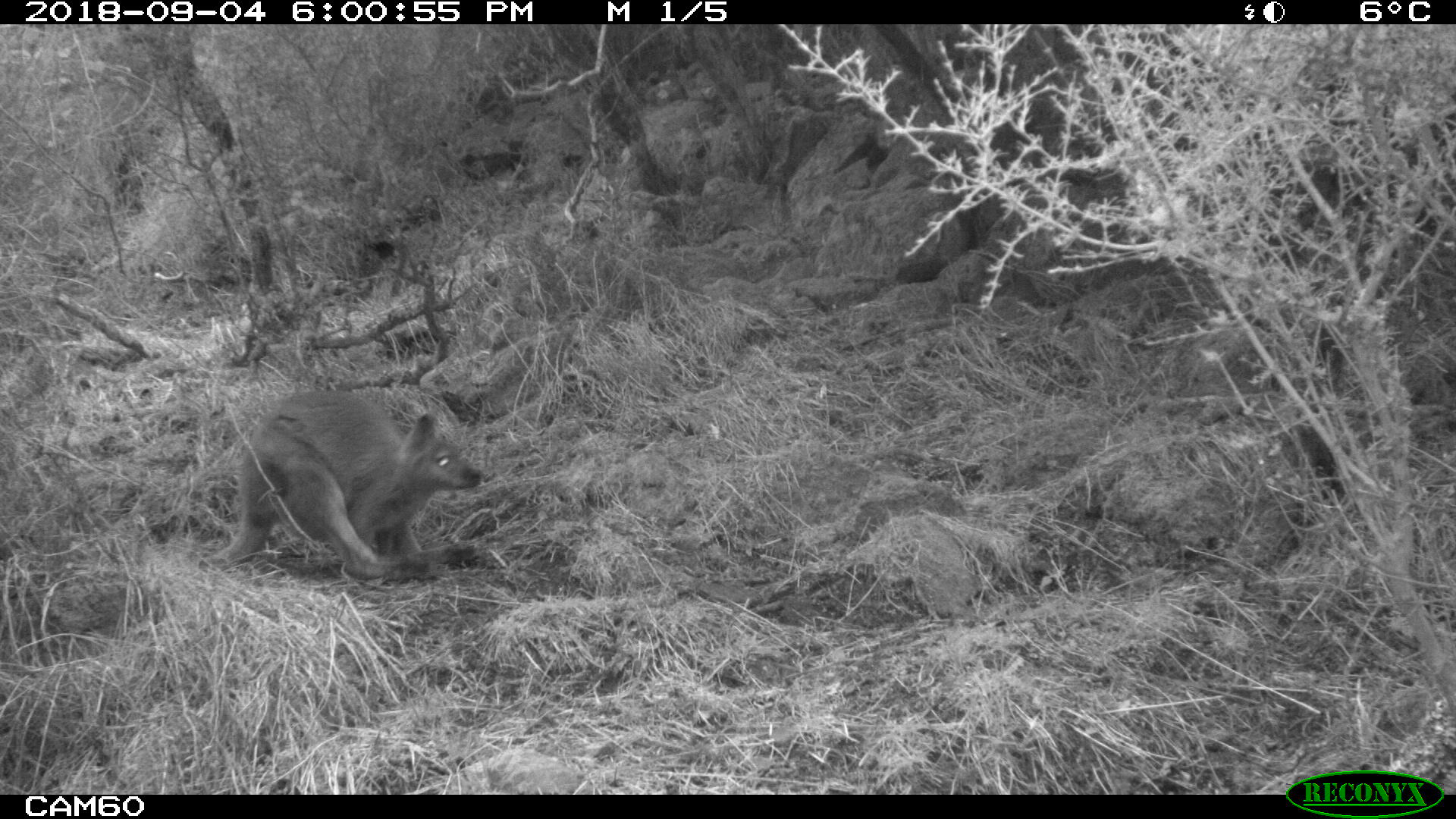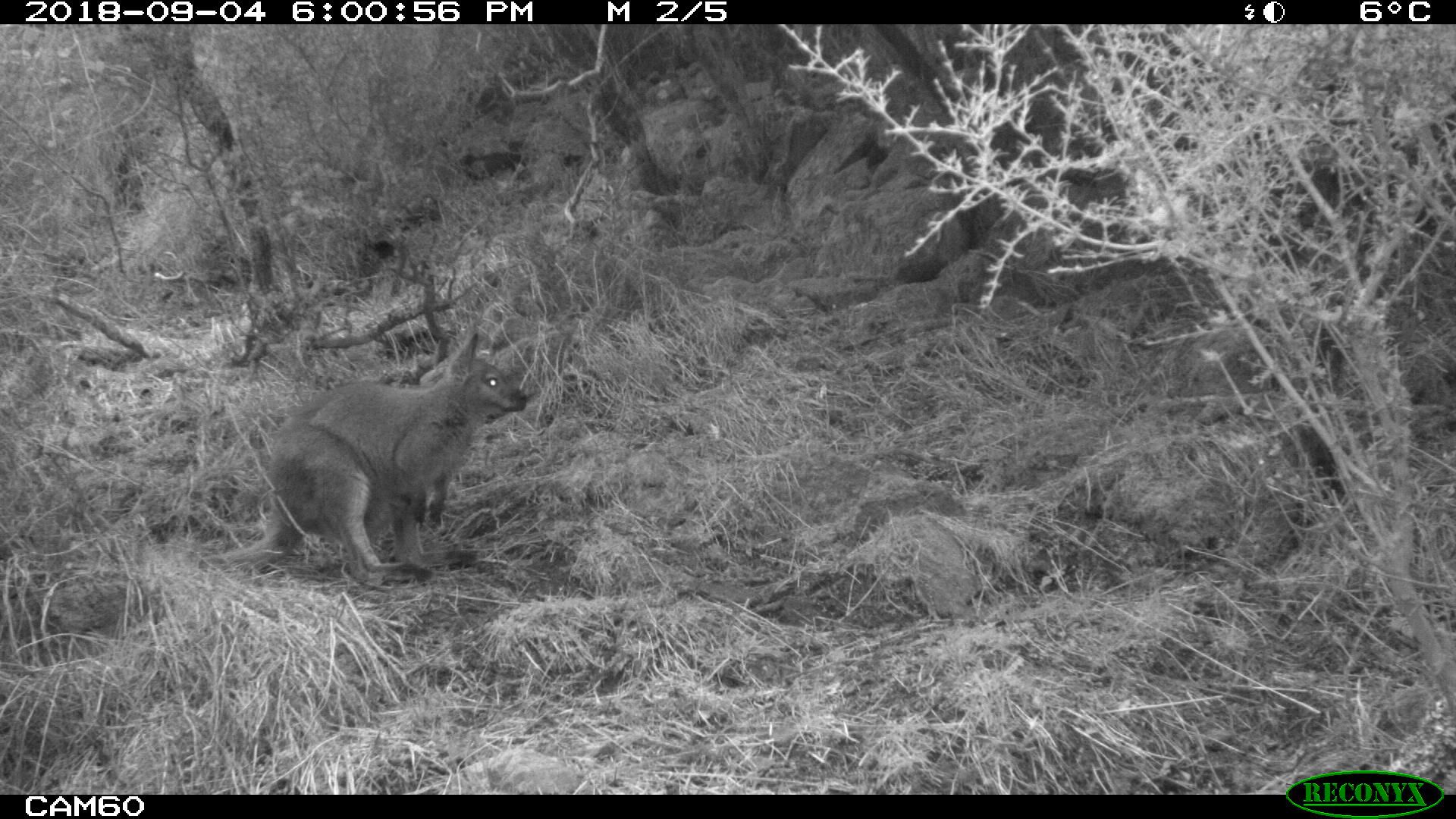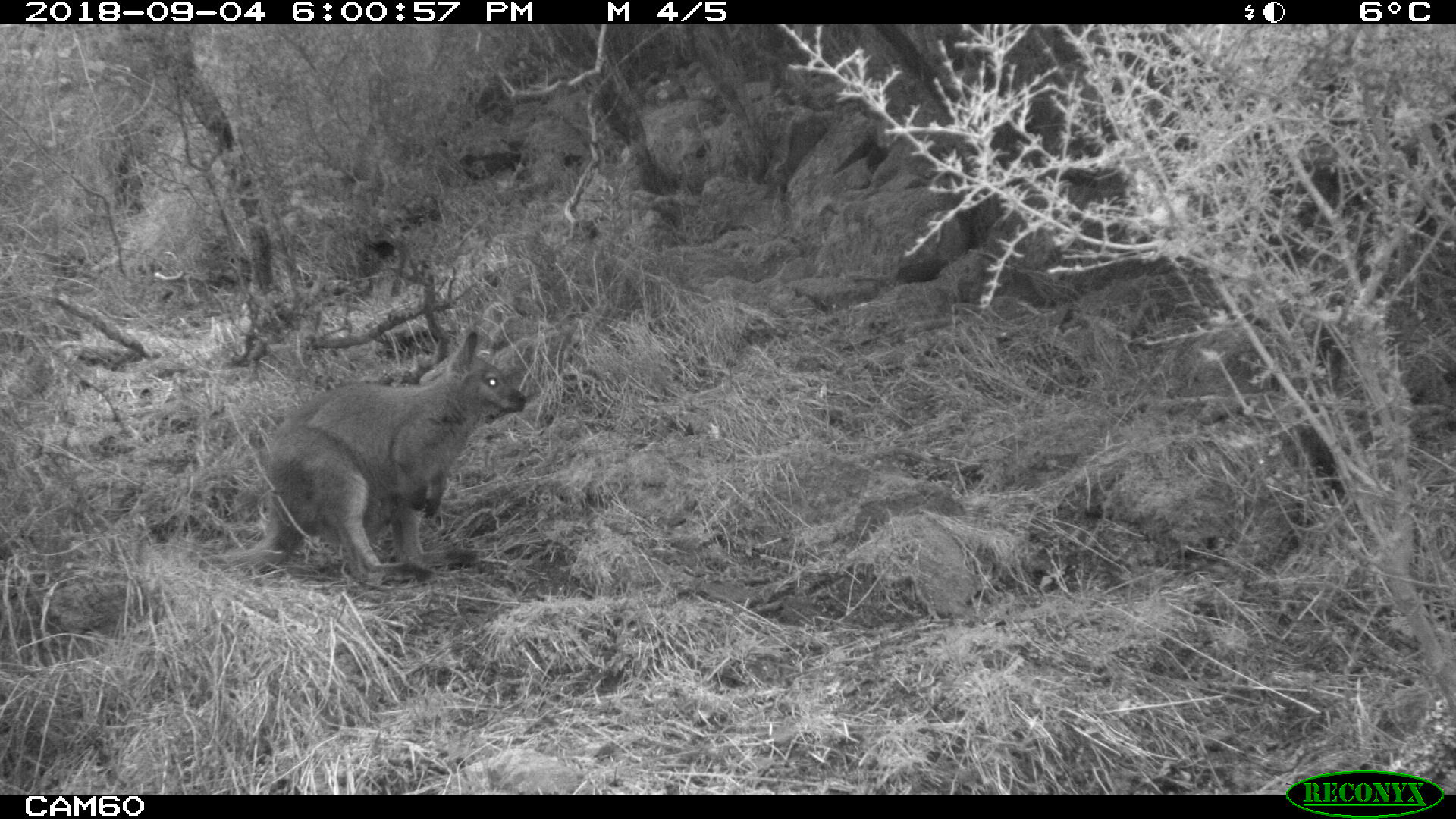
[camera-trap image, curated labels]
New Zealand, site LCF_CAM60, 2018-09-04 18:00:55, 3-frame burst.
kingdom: Animalia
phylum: Chordata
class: Mammalia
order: Diprotodontia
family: Macropodidae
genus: Notamacropus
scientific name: Notamacropus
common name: wallaby